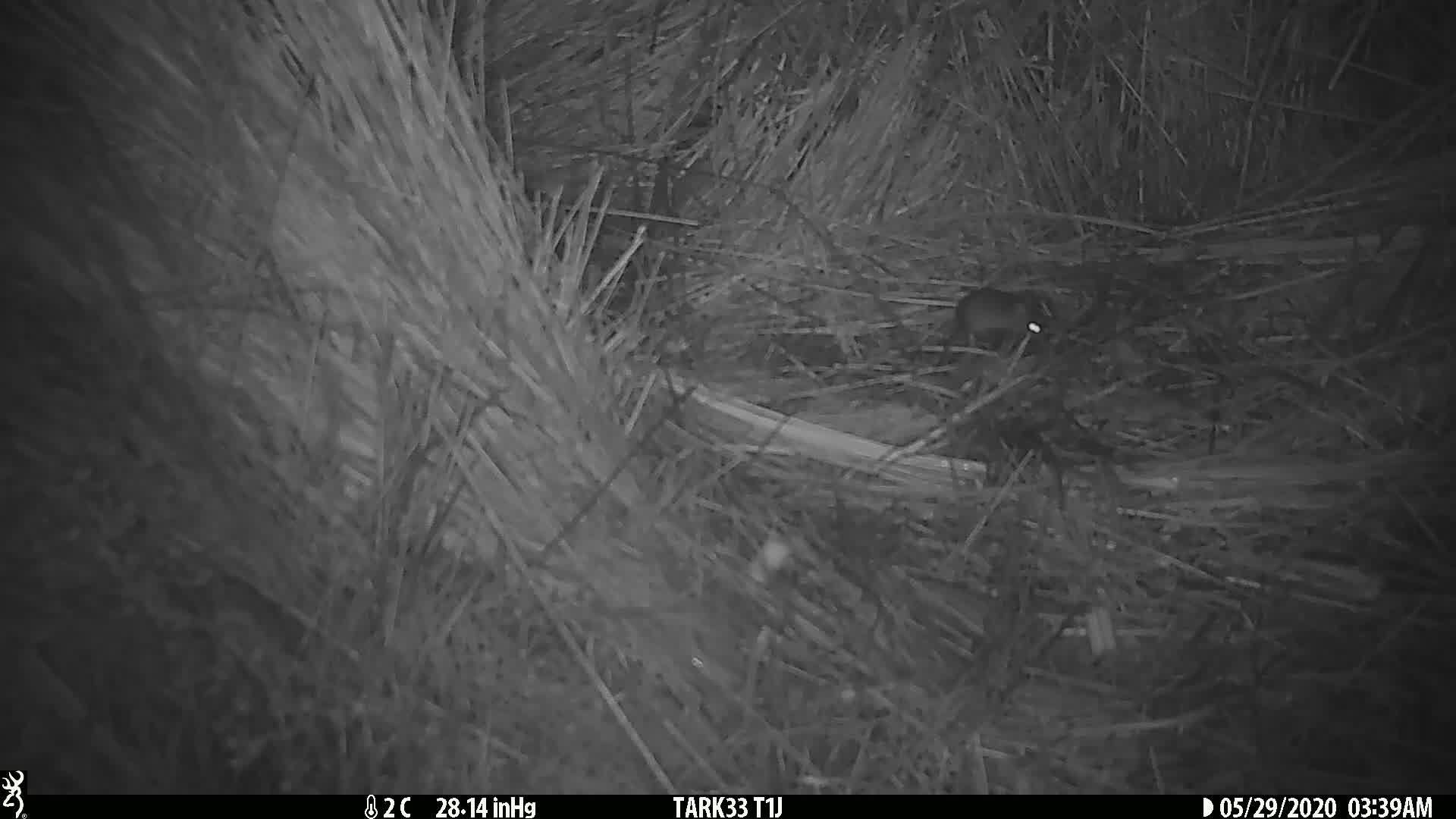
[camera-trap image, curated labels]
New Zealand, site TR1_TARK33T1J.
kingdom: Animalia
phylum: Chordata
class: Mammalia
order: Rodentia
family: Muridae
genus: Mus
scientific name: Mus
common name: mouse